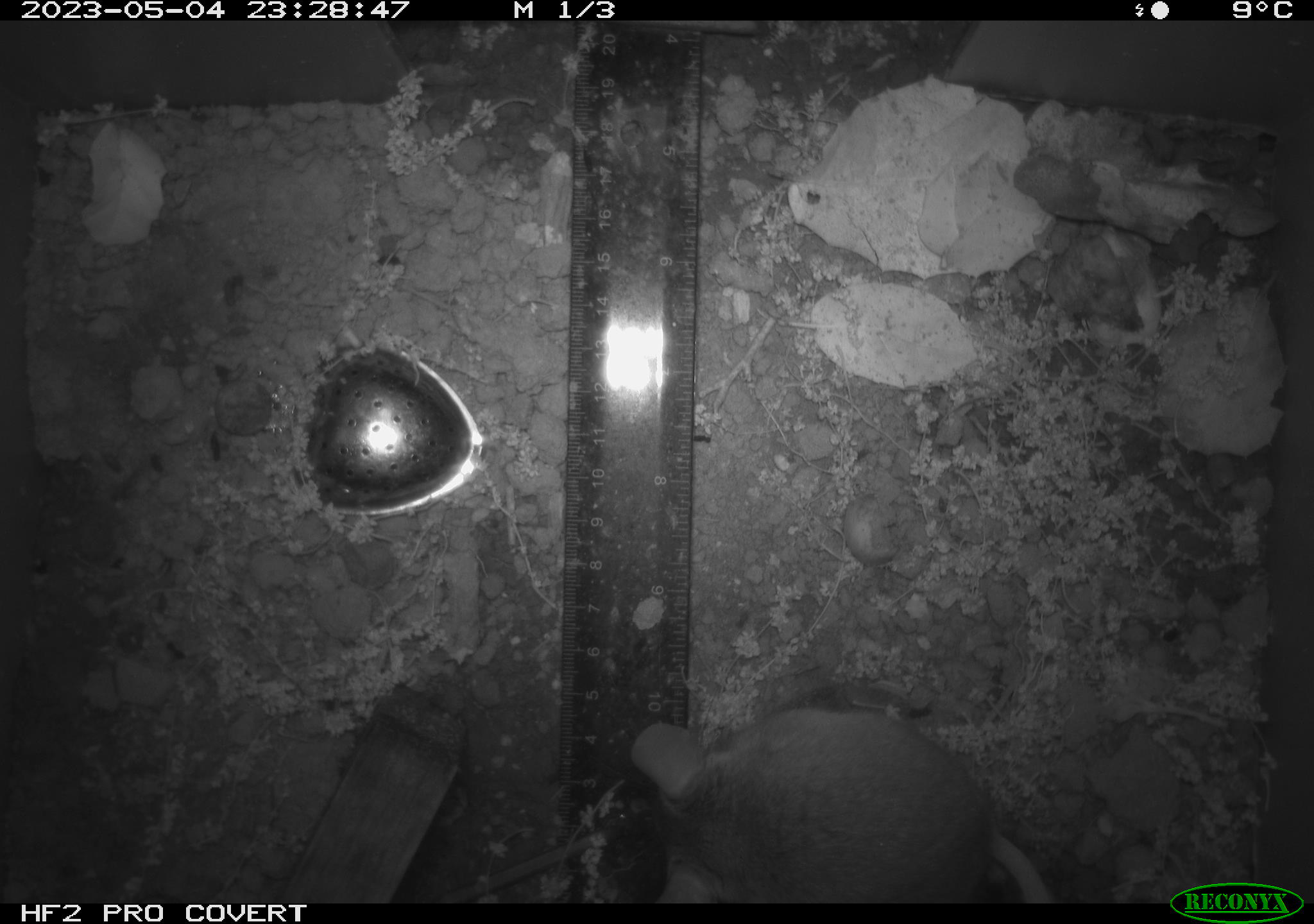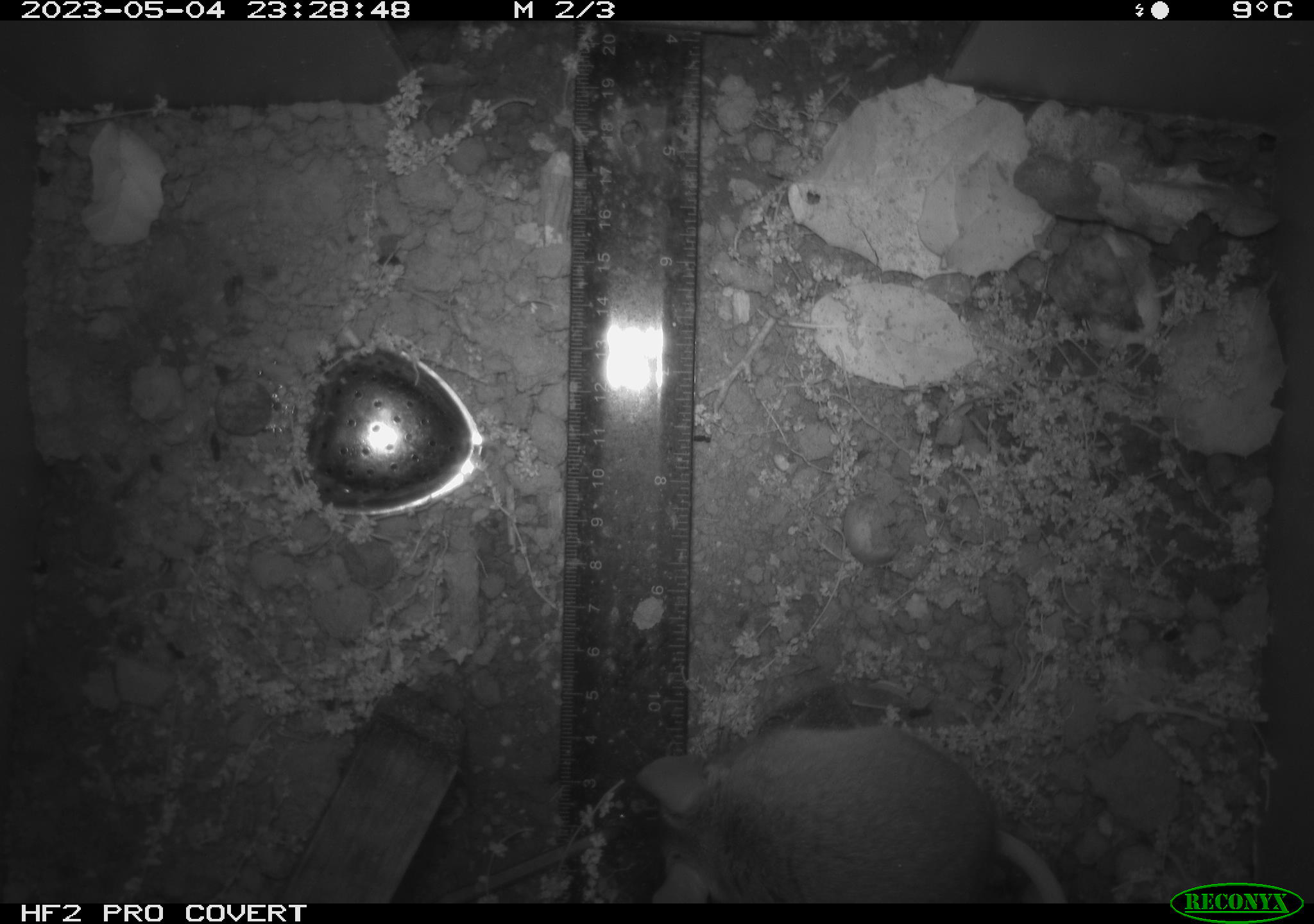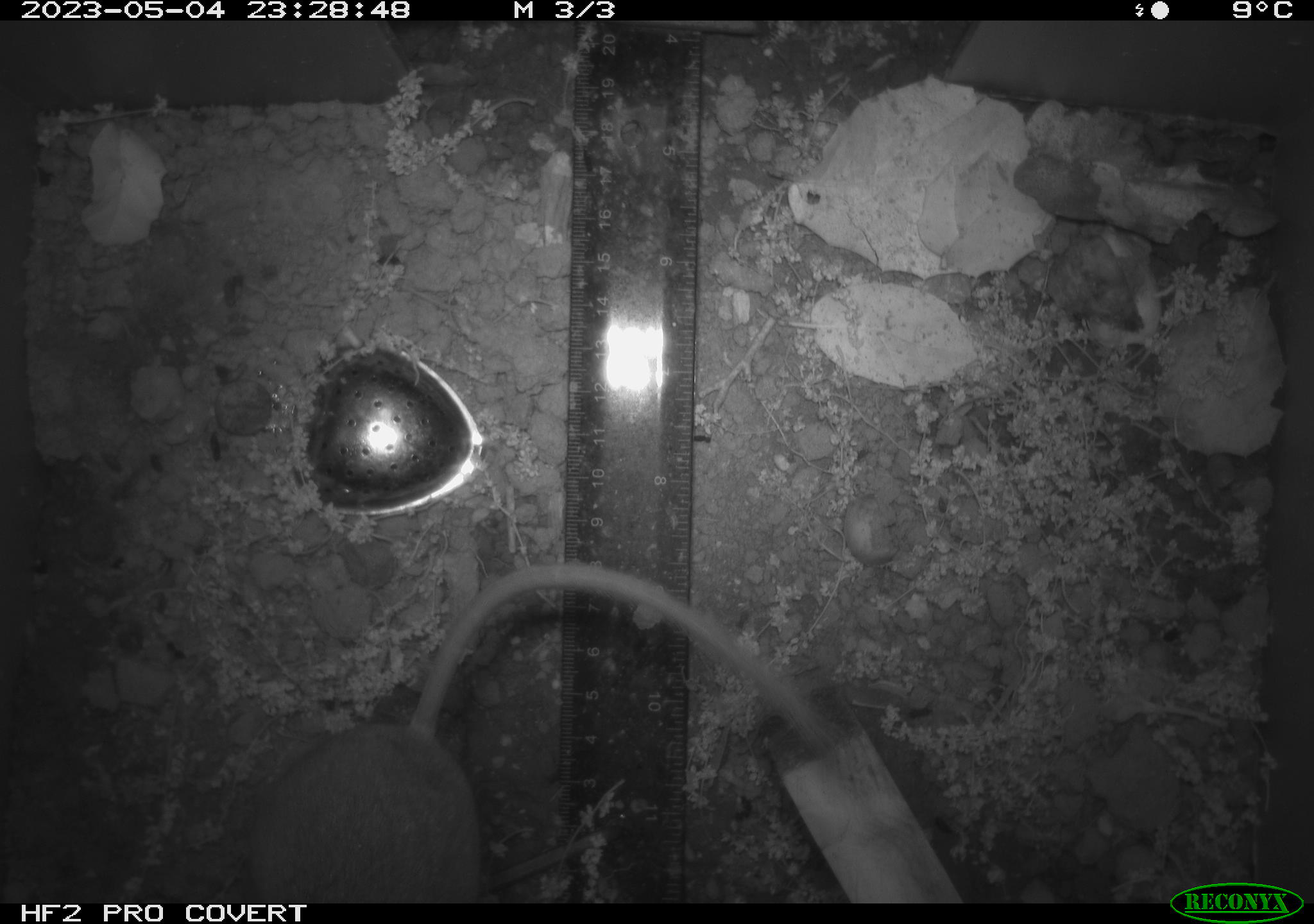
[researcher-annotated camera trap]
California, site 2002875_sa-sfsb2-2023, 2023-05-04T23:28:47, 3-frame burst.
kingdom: Animalia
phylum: Chordata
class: Mammalia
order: Rodentia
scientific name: Rodentia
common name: mouse species